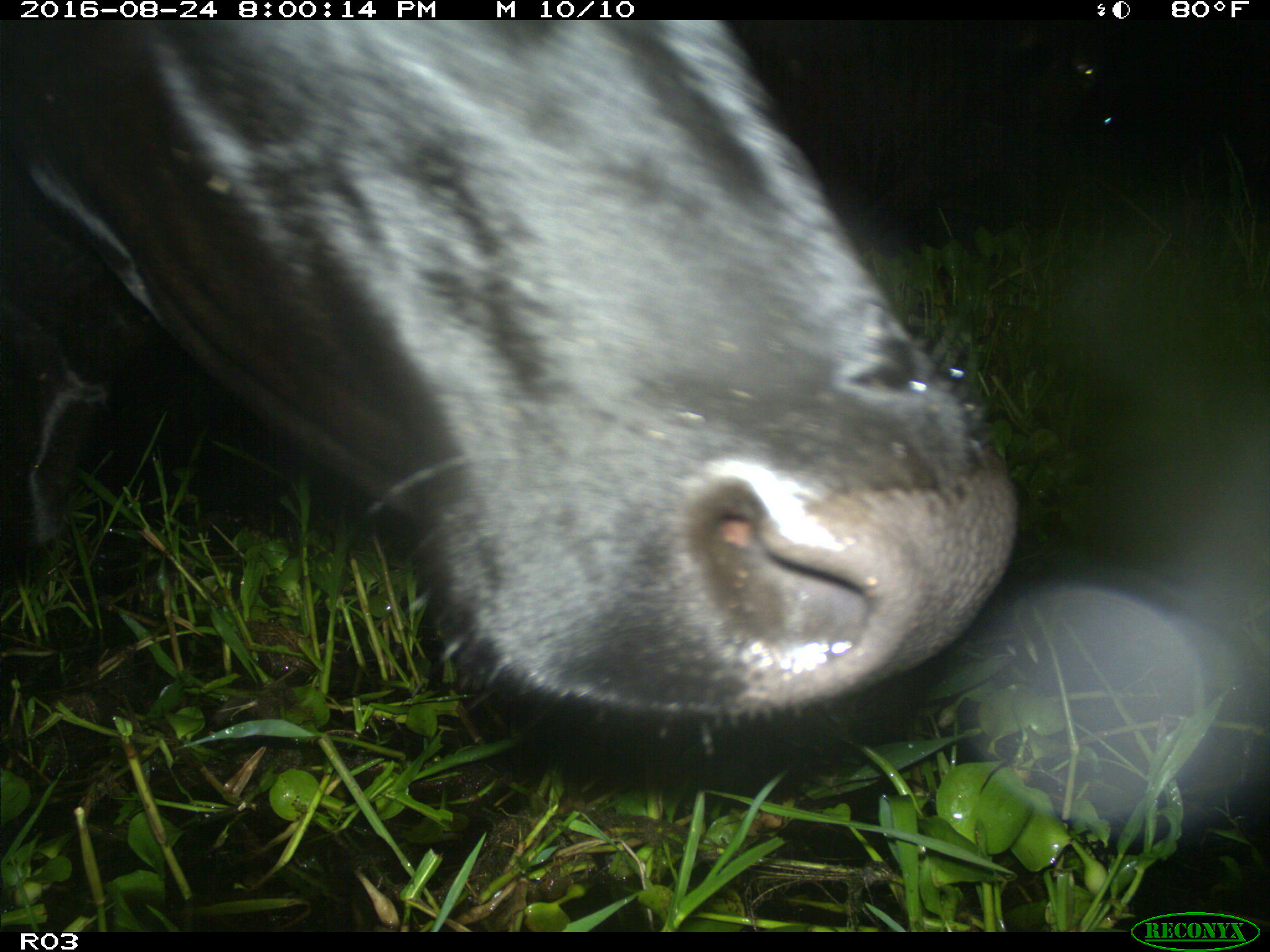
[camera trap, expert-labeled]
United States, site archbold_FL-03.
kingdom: Animalia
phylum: Chordata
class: Mammalia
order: Artiodactyla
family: Bovidae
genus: Bos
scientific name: Bos taurus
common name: domestic cow